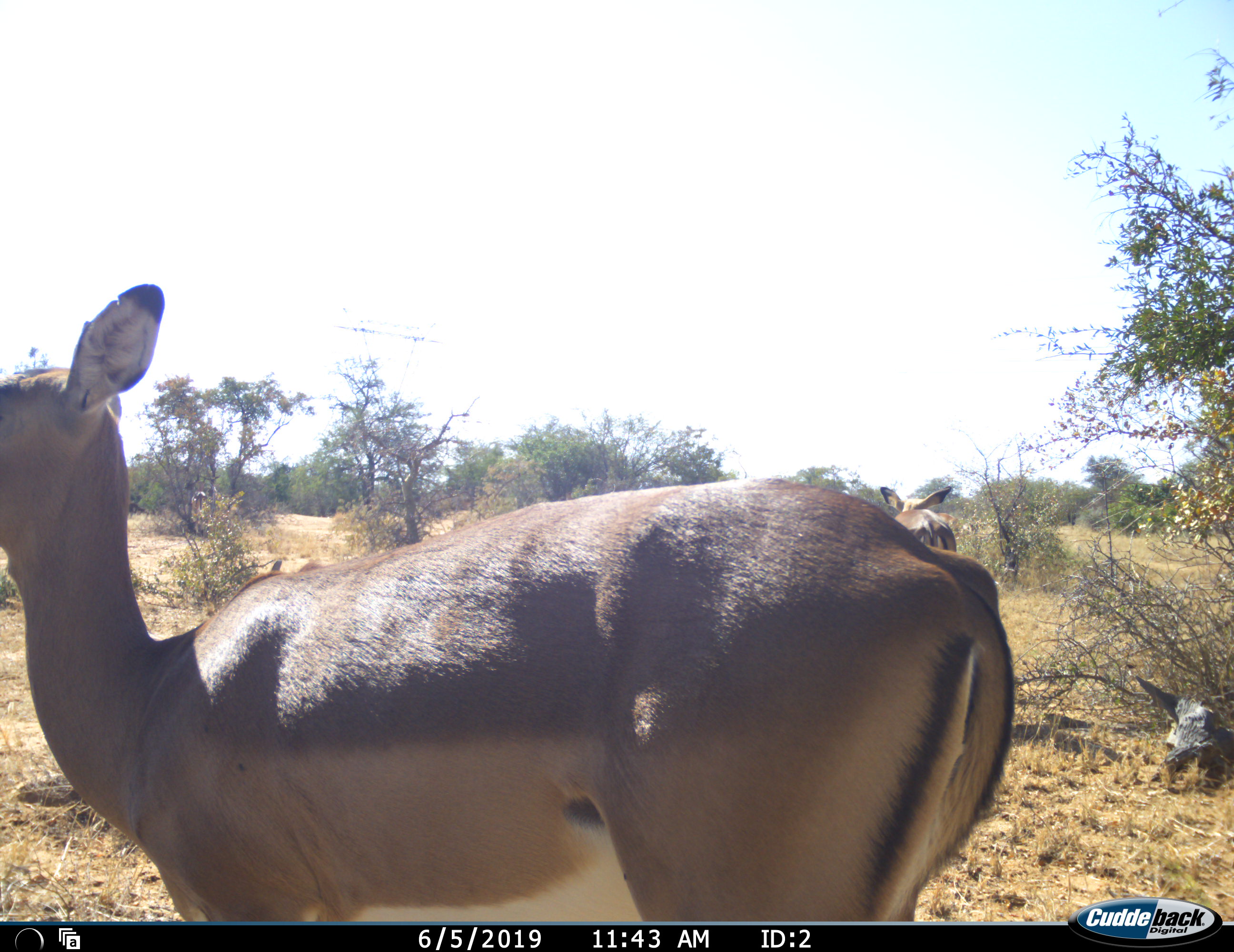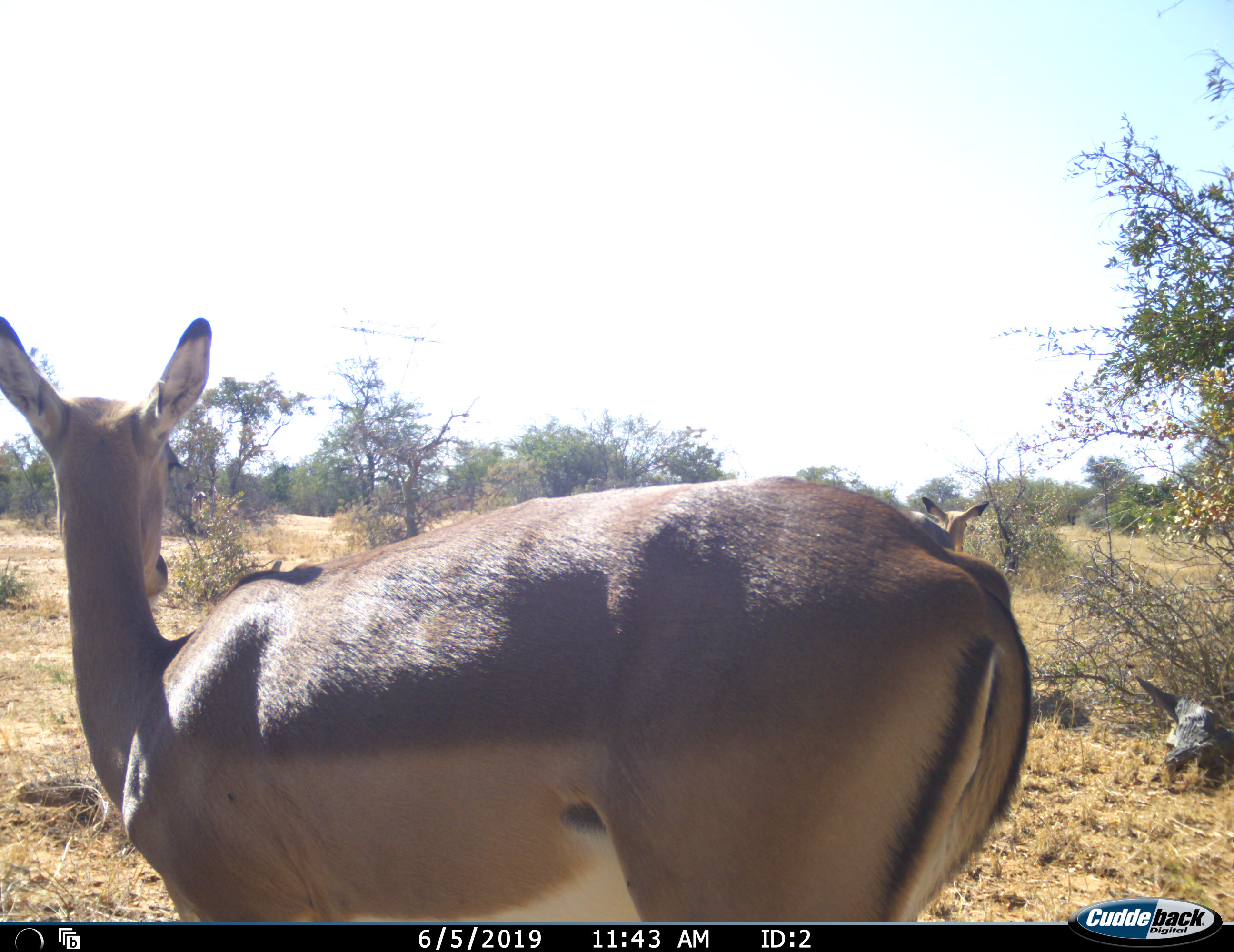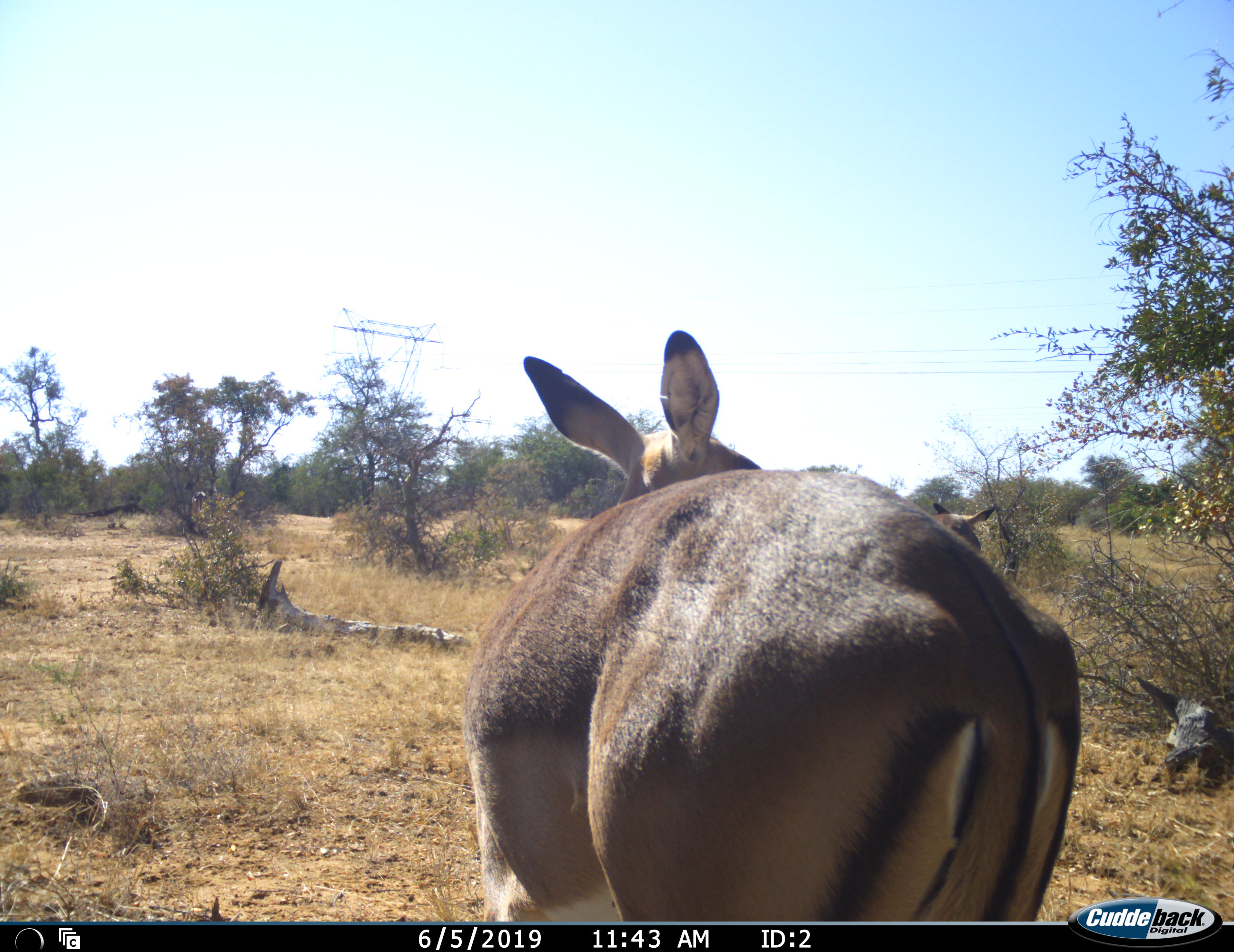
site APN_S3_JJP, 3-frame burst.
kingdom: Animalia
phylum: Chordata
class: Mammalia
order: Artiodactyla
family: Bovidae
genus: Aepyceros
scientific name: Aepyceros melampus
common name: impala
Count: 2.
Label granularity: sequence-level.